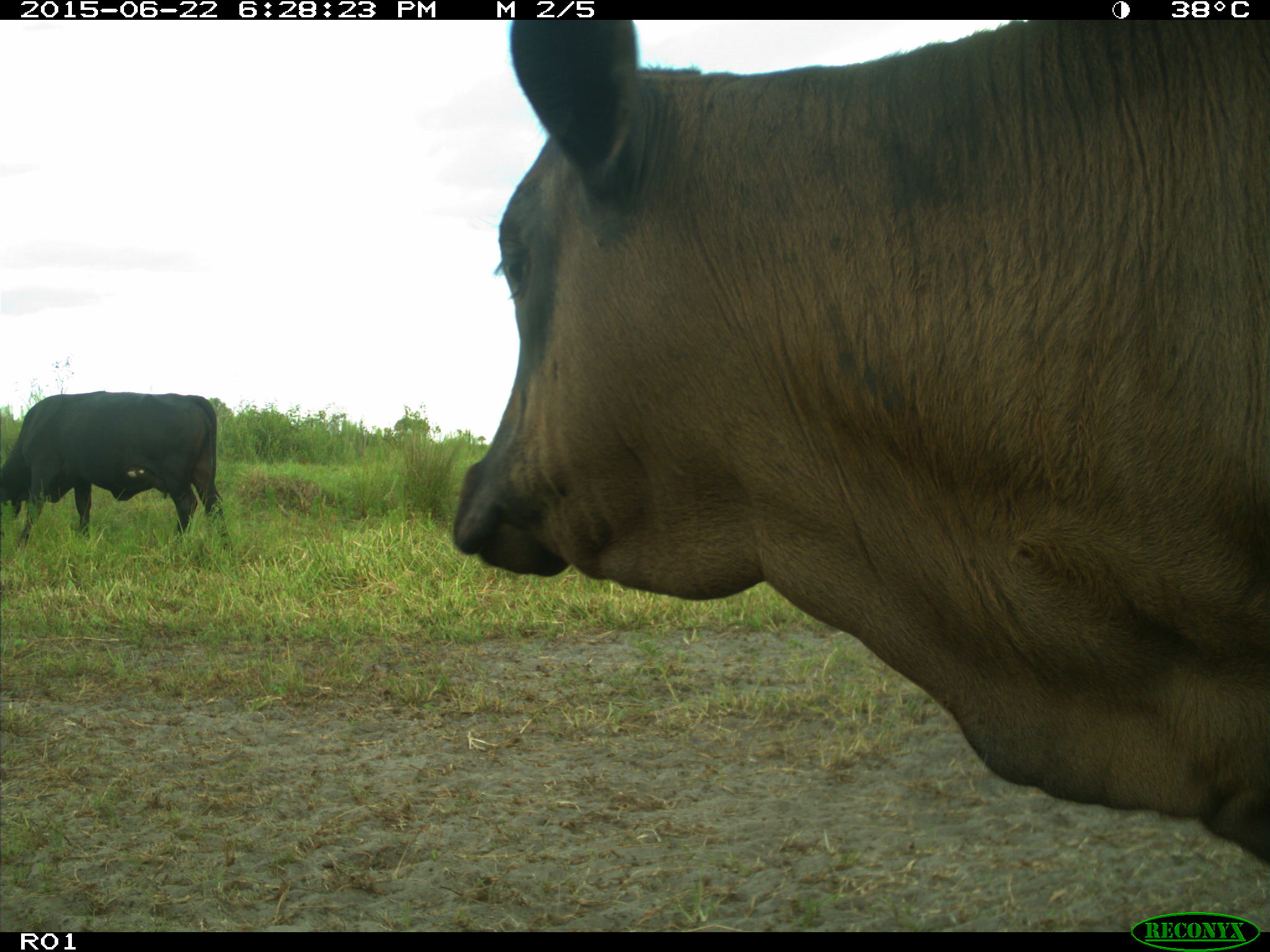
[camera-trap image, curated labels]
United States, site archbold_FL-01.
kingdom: Animalia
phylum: Chordata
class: Mammalia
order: Artiodactyla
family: Bovidae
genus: Bos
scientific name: Bos taurus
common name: domestic cow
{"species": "Bos taurus (domestic cow)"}